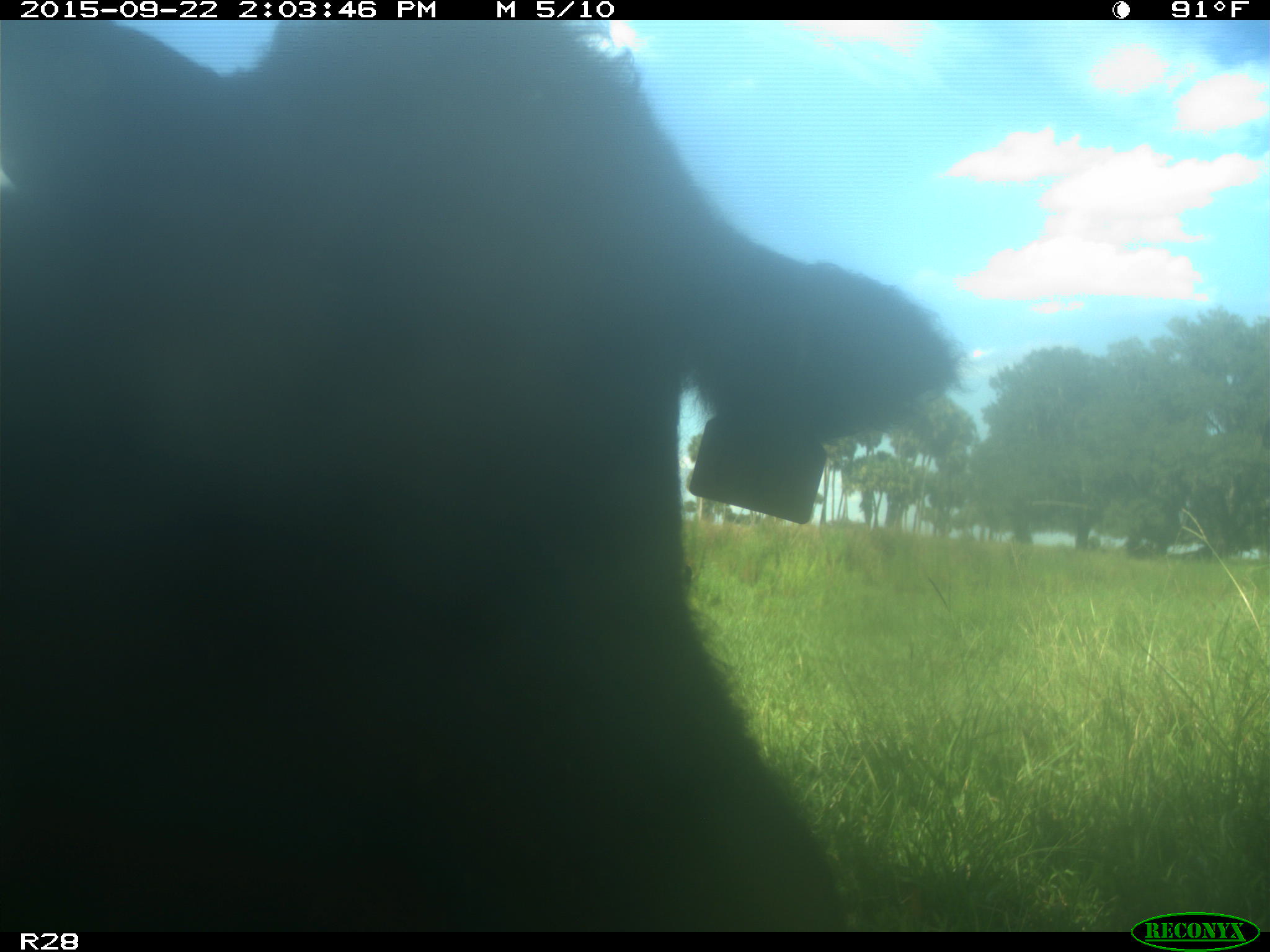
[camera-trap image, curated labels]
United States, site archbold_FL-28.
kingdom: Animalia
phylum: Chordata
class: Mammalia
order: Artiodactyla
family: Bovidae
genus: Bos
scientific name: Bos taurus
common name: domestic cow